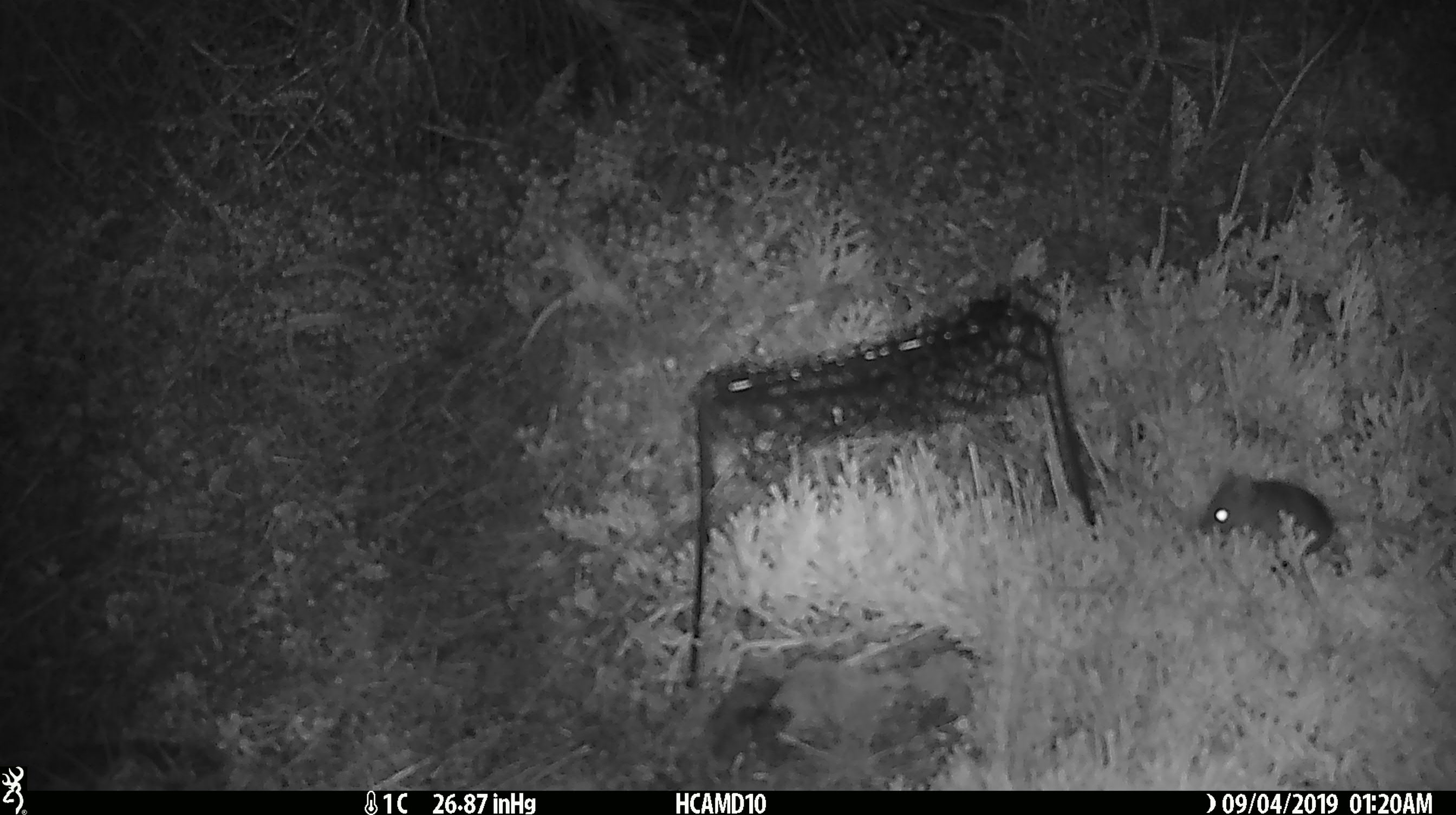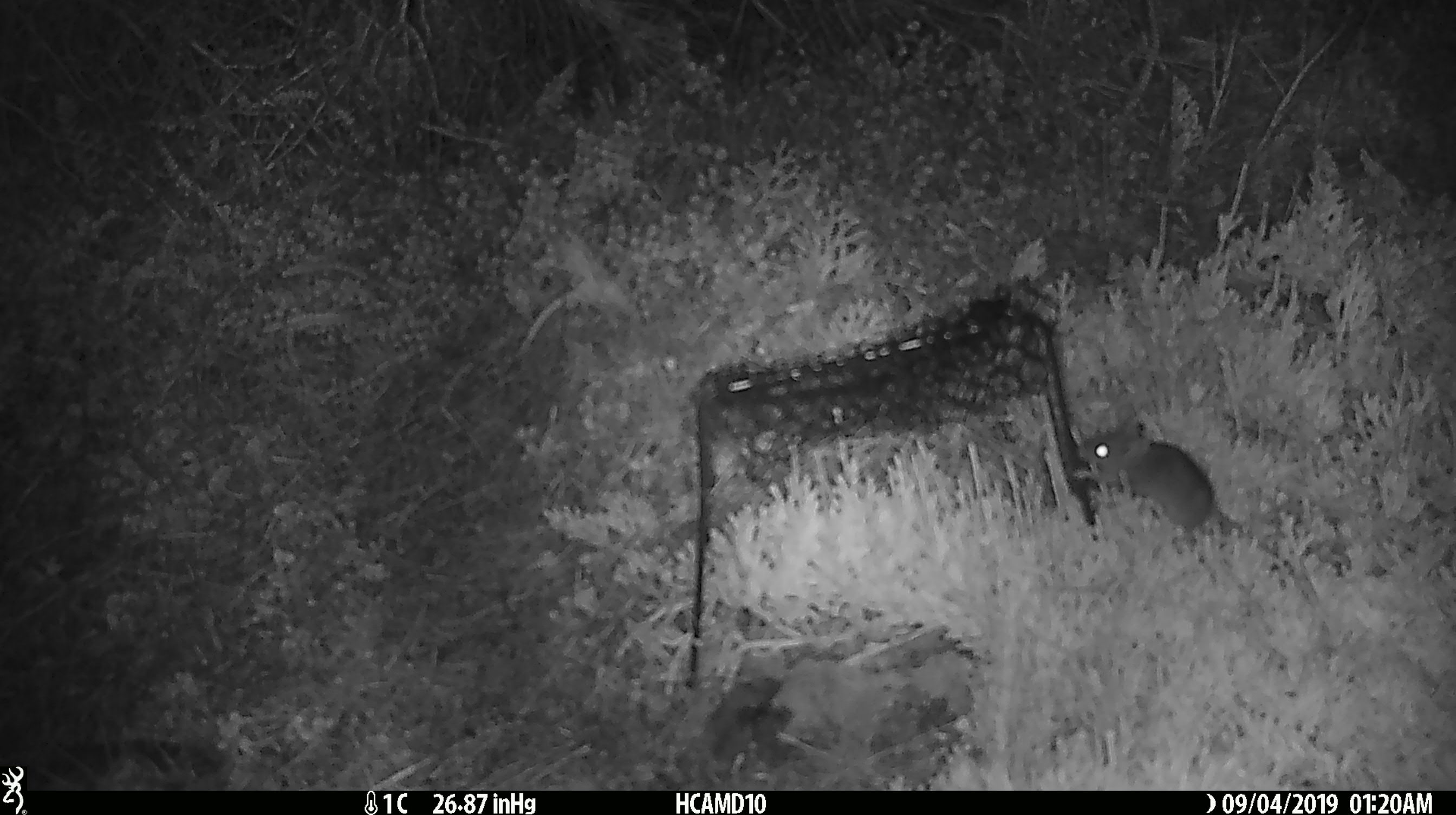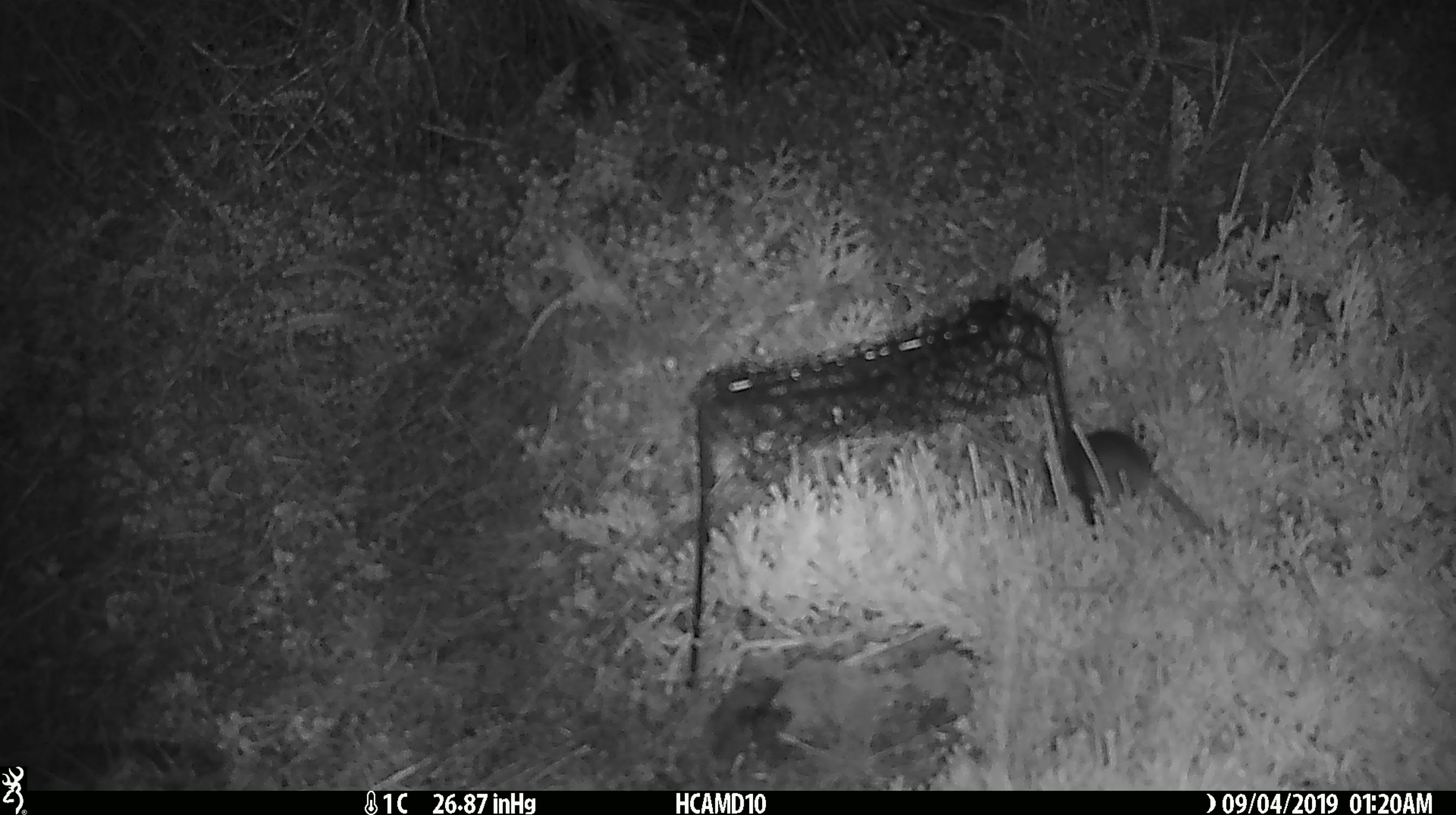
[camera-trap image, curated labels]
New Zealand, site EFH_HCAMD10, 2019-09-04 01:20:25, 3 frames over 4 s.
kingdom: Animalia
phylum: Chordata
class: Mammalia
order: Rodentia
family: Muridae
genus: Mus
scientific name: Mus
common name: mouse